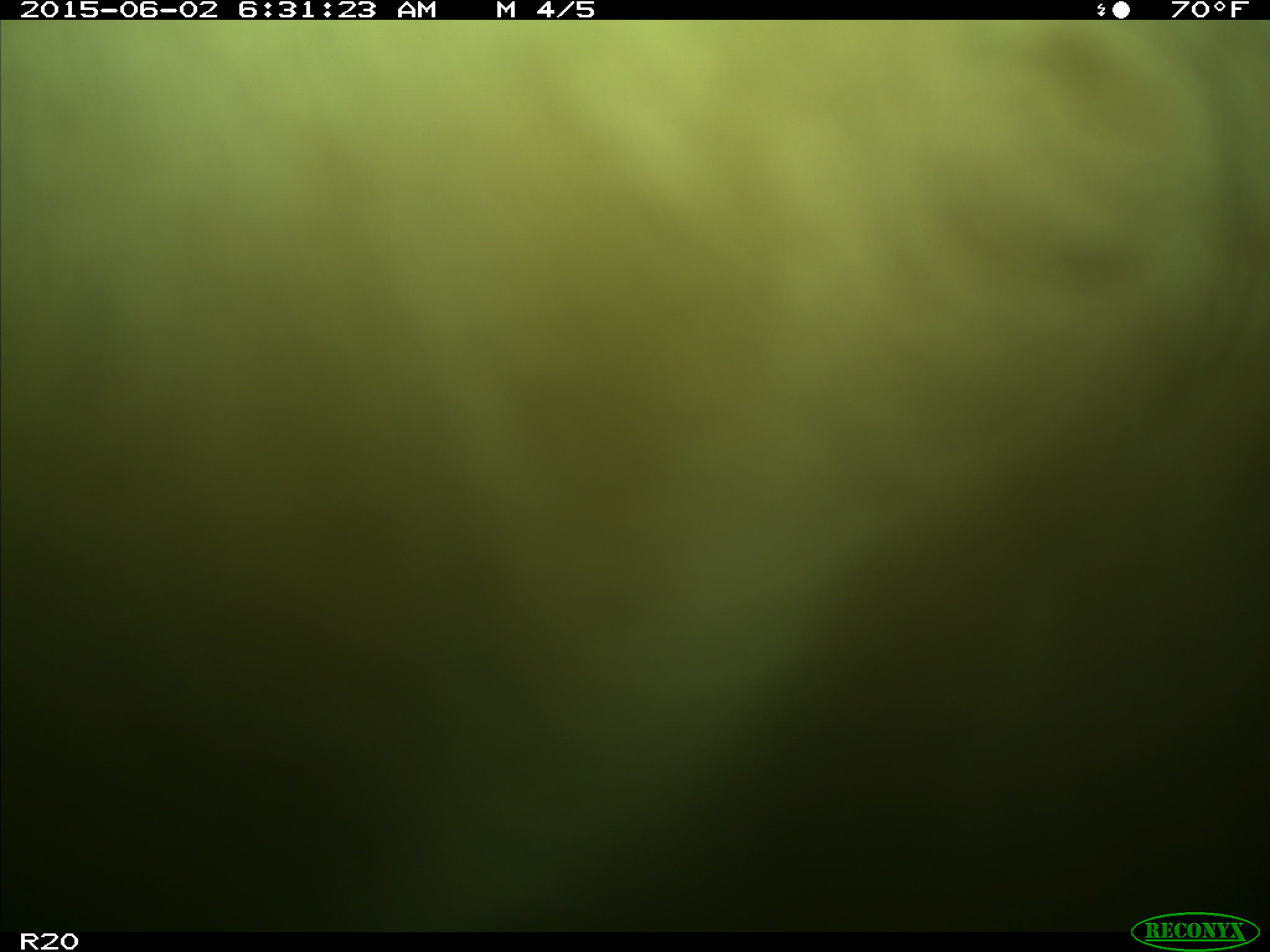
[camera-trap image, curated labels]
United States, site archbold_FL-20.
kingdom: Animalia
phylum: Chordata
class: Mammalia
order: Artiodactyla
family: Bovidae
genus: Bos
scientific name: Bos taurus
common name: domestic cow